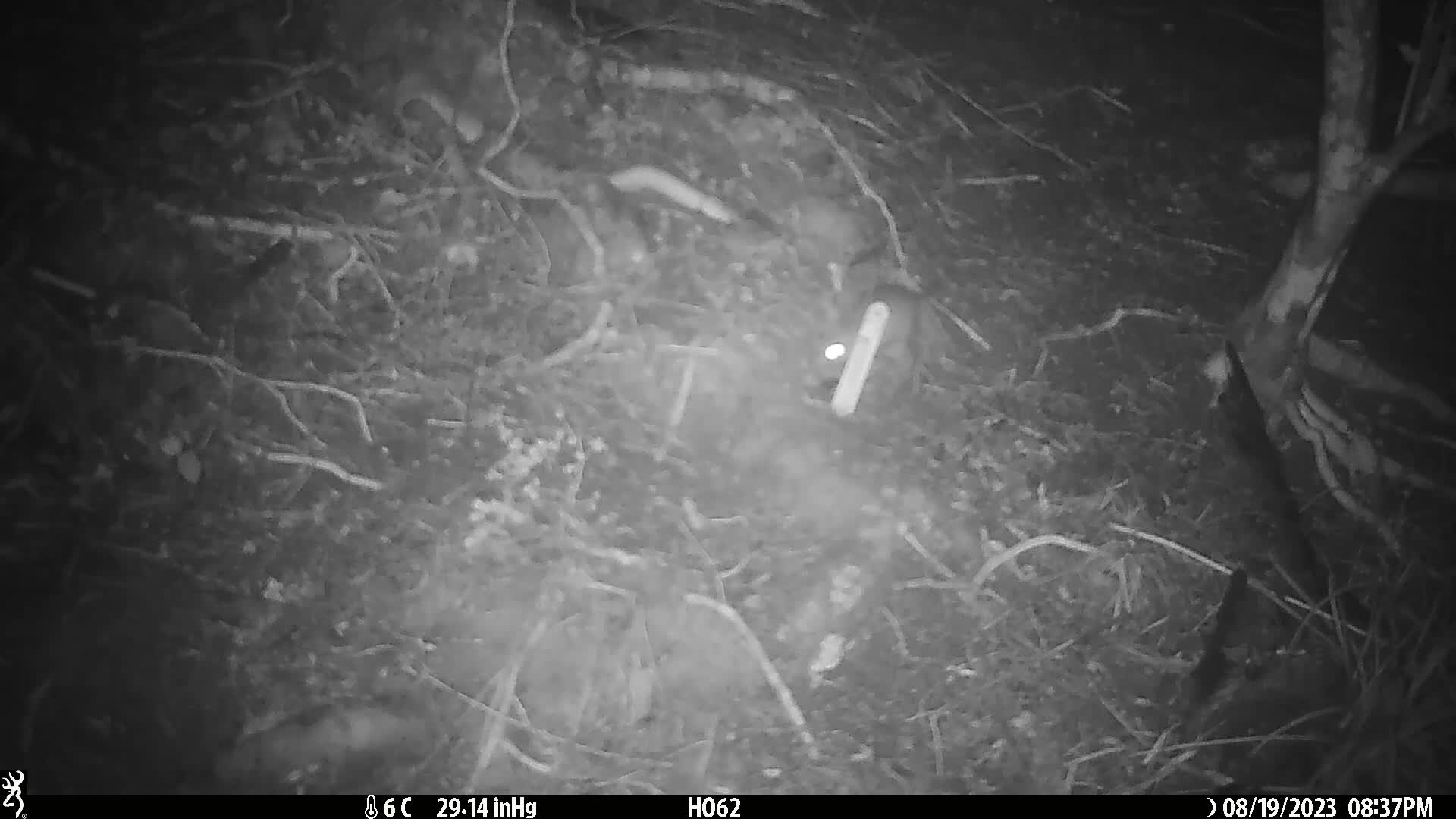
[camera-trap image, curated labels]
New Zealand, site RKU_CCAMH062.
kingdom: Animalia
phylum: Chordata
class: Mammalia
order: Rodentia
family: Muridae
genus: Rattus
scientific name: Rattus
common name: rat